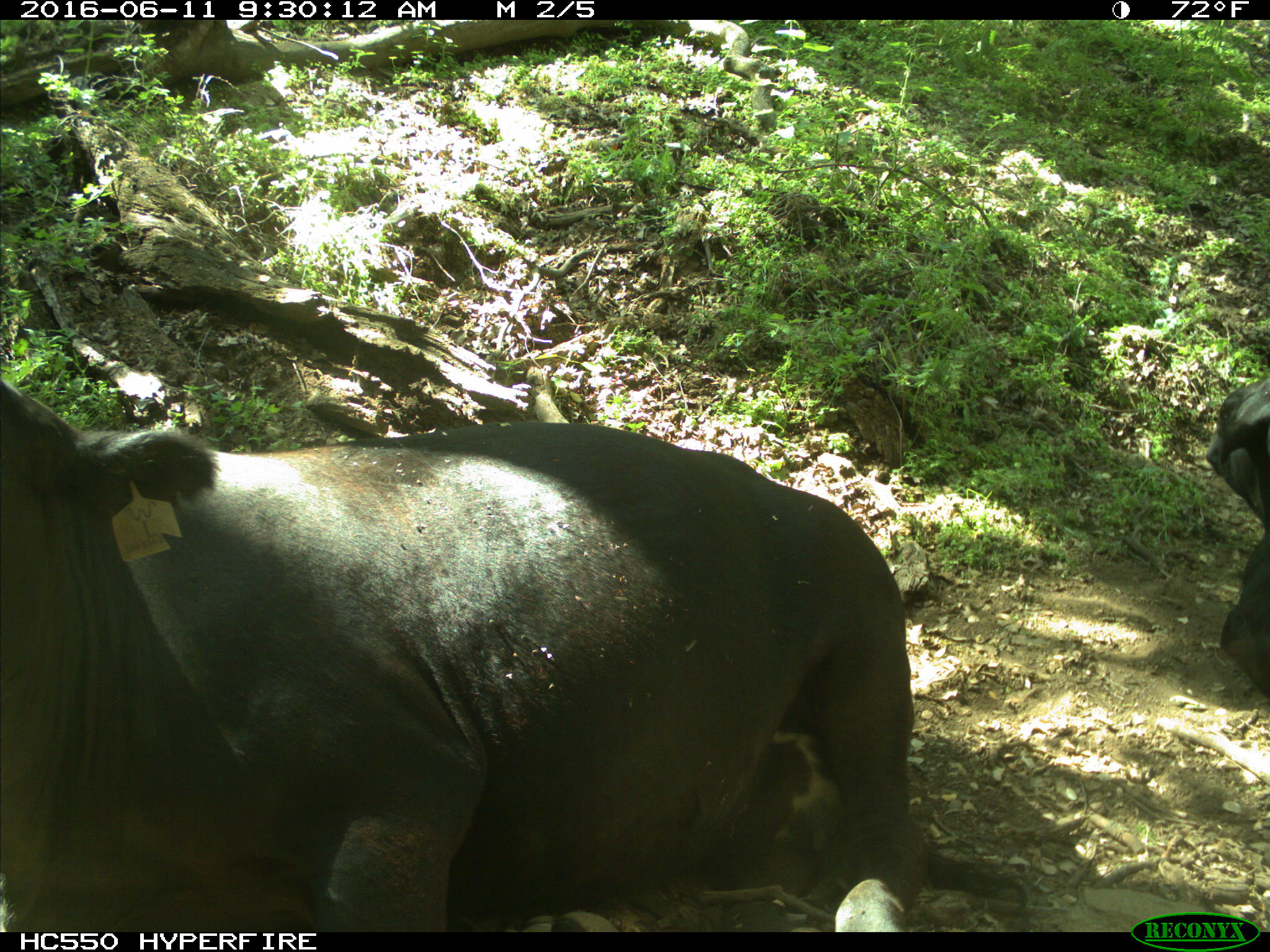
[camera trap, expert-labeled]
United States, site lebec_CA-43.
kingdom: Animalia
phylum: Chordata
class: Mammalia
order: Artiodactyla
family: Bovidae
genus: Bos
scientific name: Bos taurus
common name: domestic cow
Bos taurus (domestic cow).